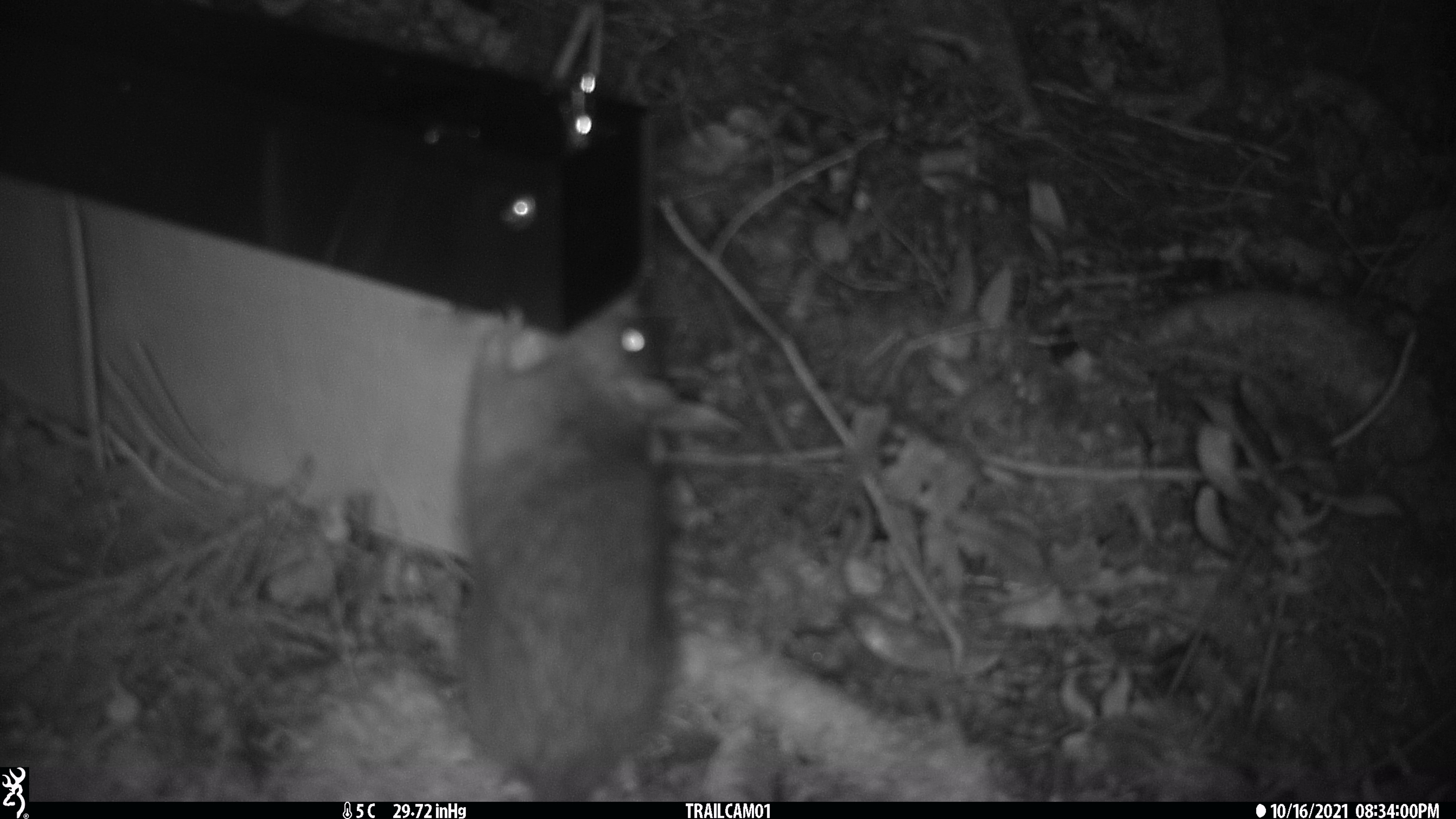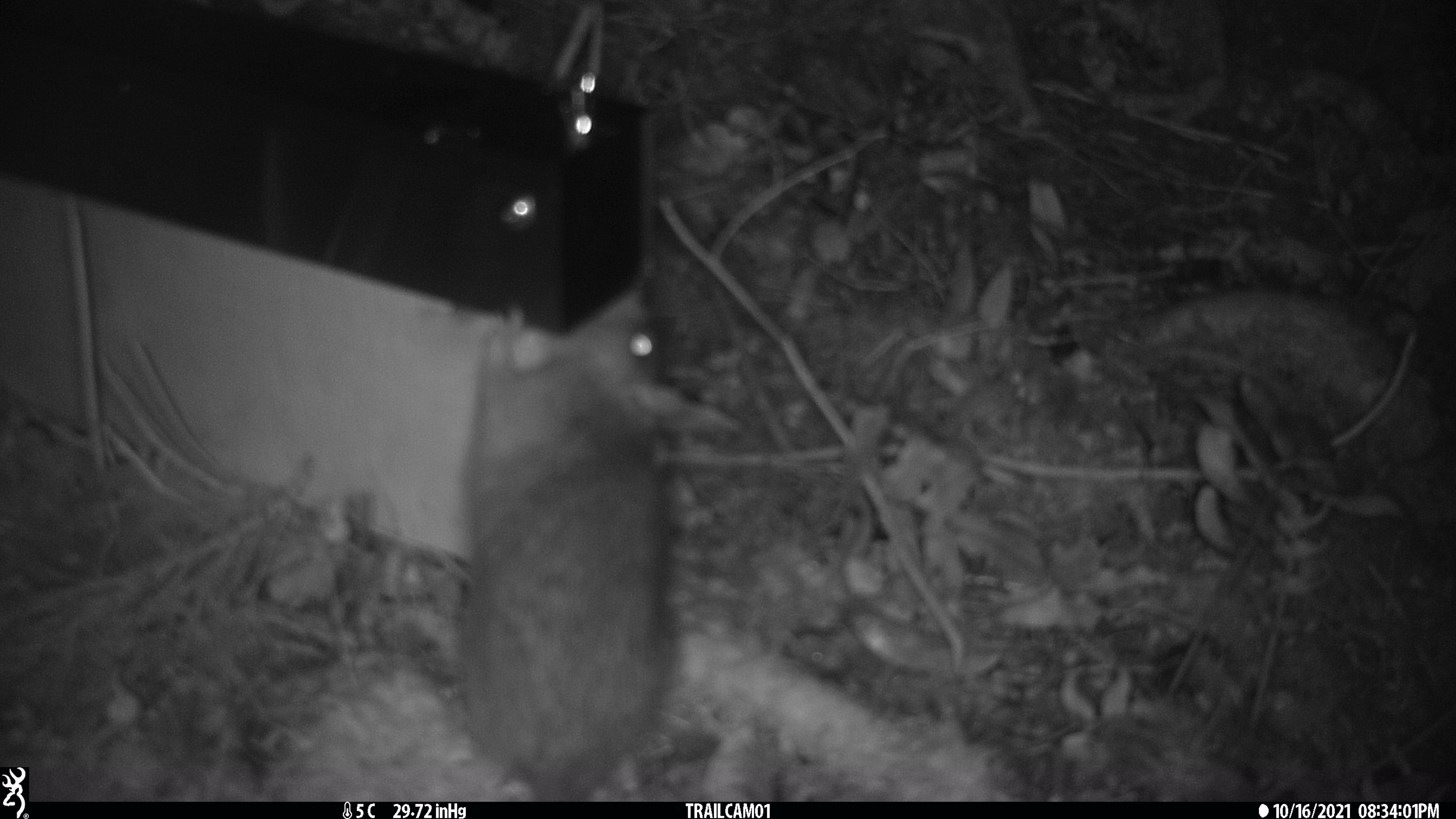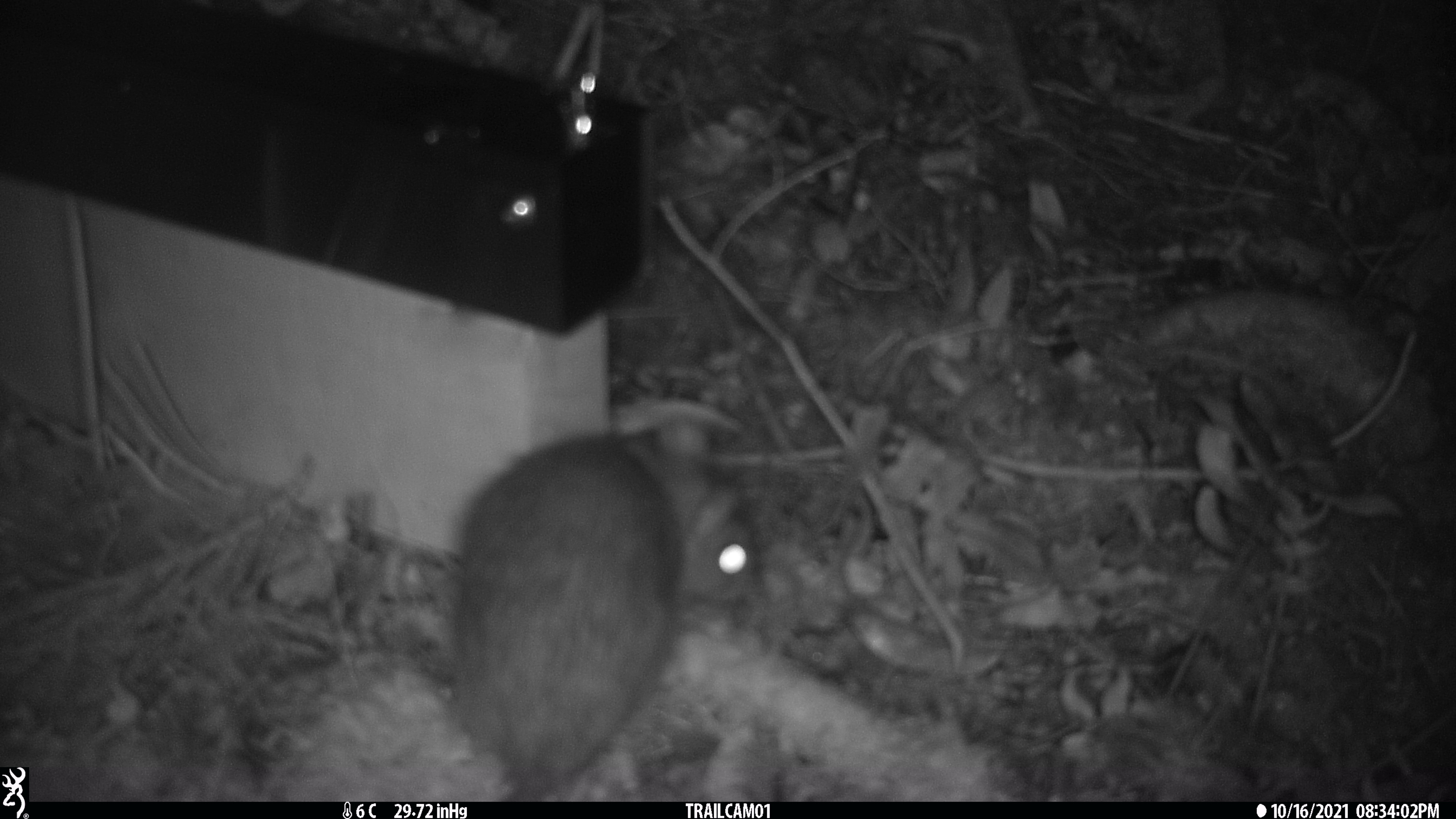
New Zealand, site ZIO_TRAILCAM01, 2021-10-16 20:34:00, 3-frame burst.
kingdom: Animalia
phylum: Chordata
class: Mammalia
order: Rodentia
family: Muridae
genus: Rattus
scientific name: Rattus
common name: rat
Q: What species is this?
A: Rat (Rattus).